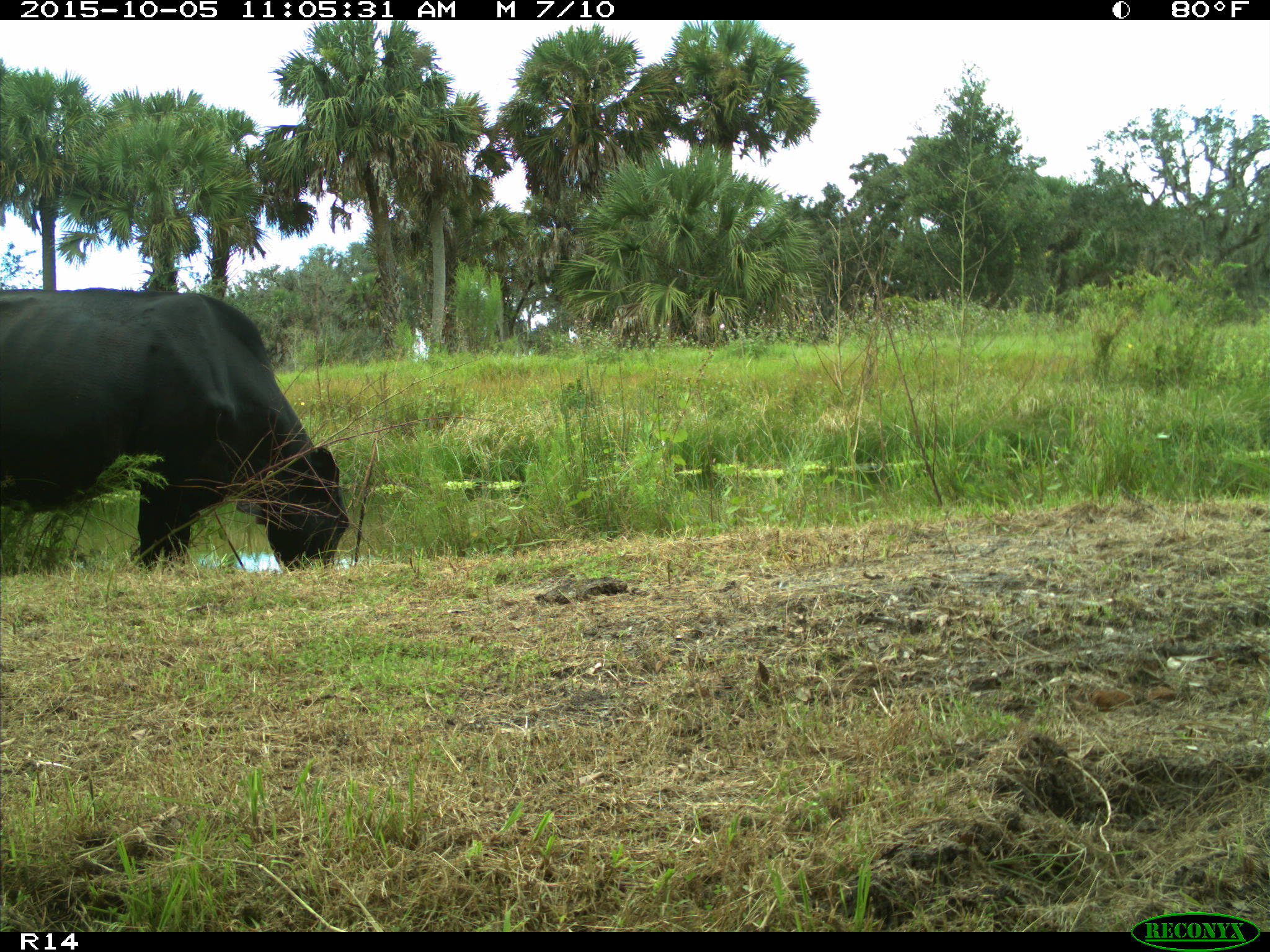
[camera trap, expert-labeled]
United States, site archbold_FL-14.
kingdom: Animalia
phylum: Chordata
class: Mammalia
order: Artiodactyla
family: Bovidae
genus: Bos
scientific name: Bos taurus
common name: domestic cow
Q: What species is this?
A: Bos taurus (domestic cow).